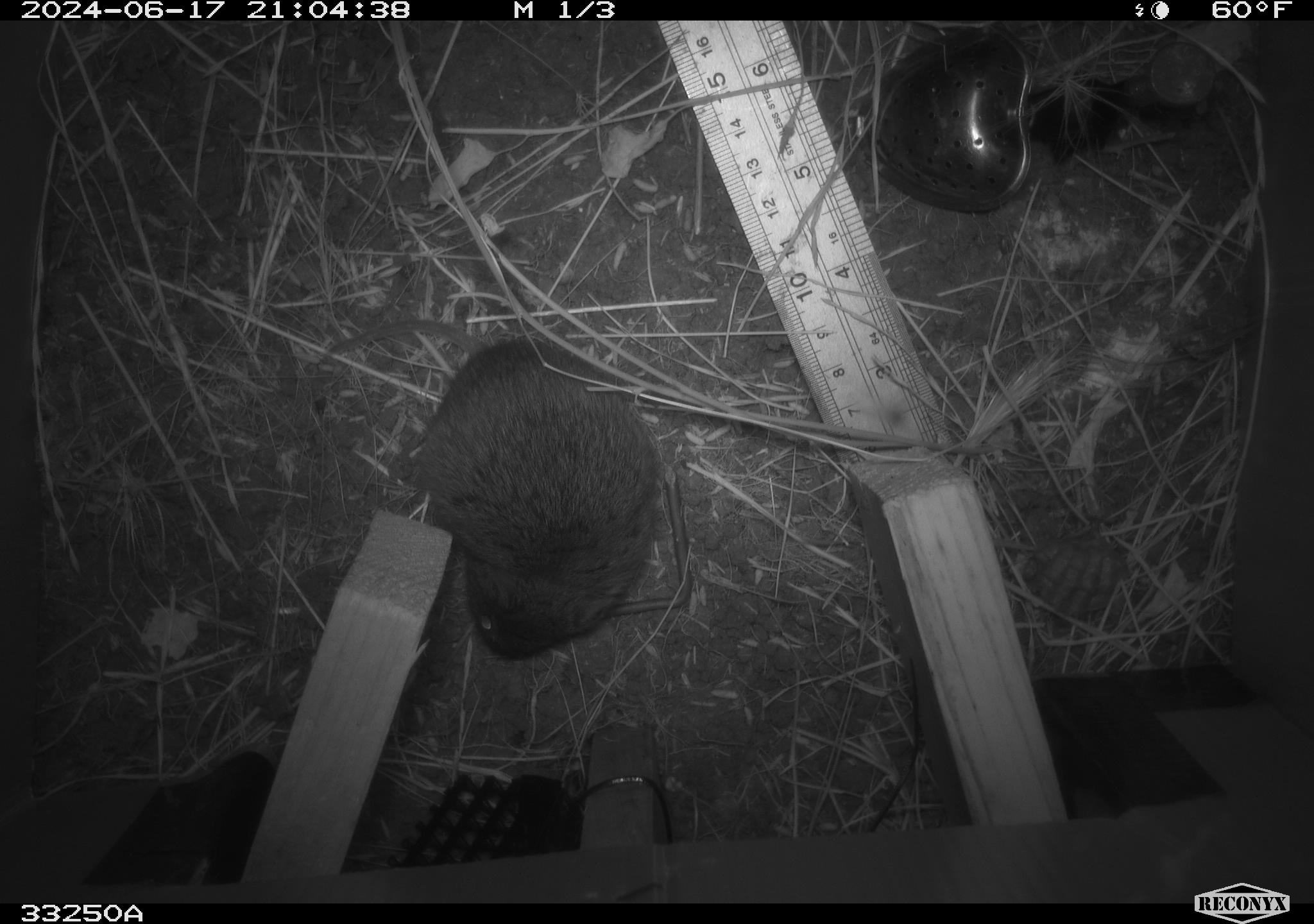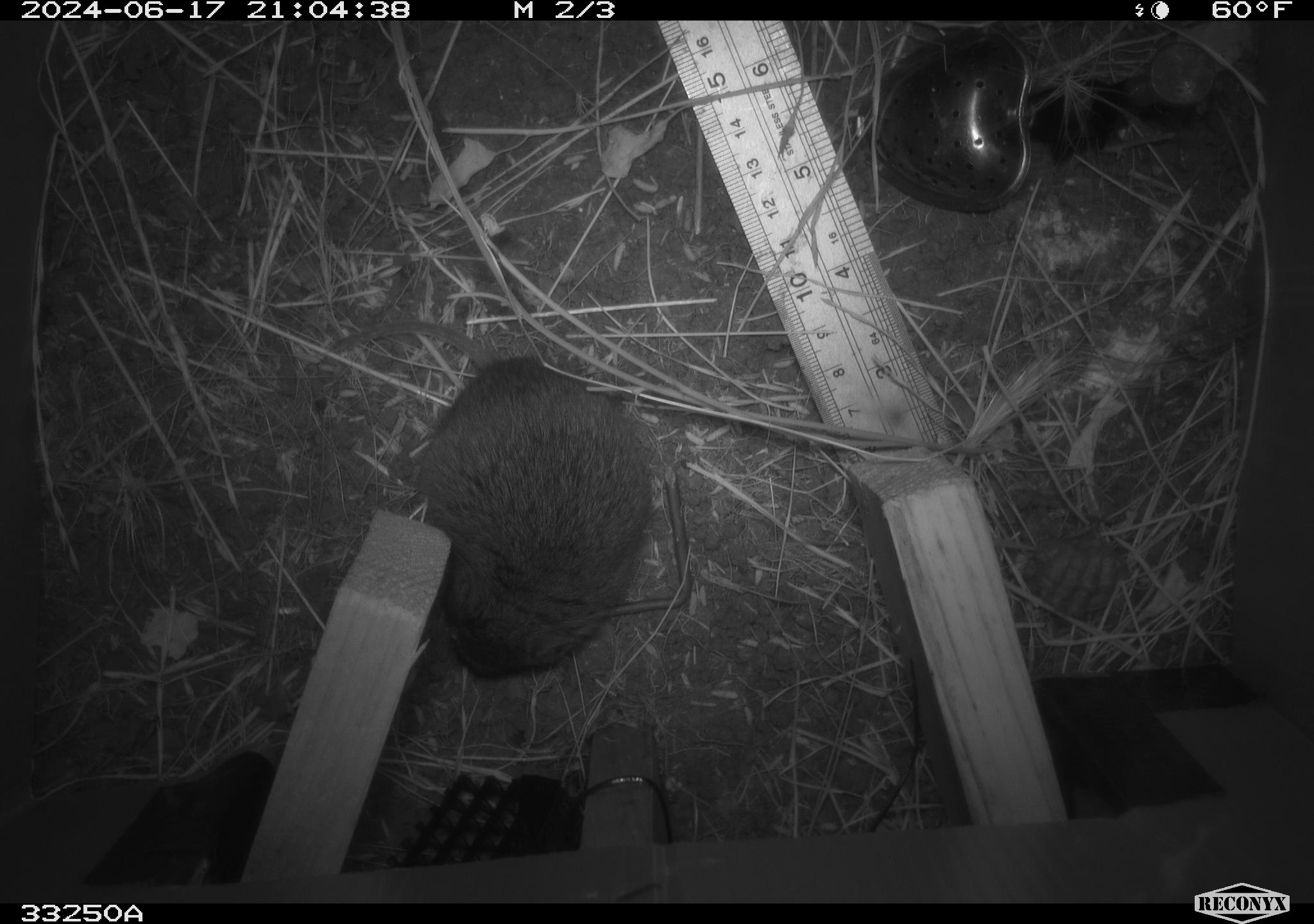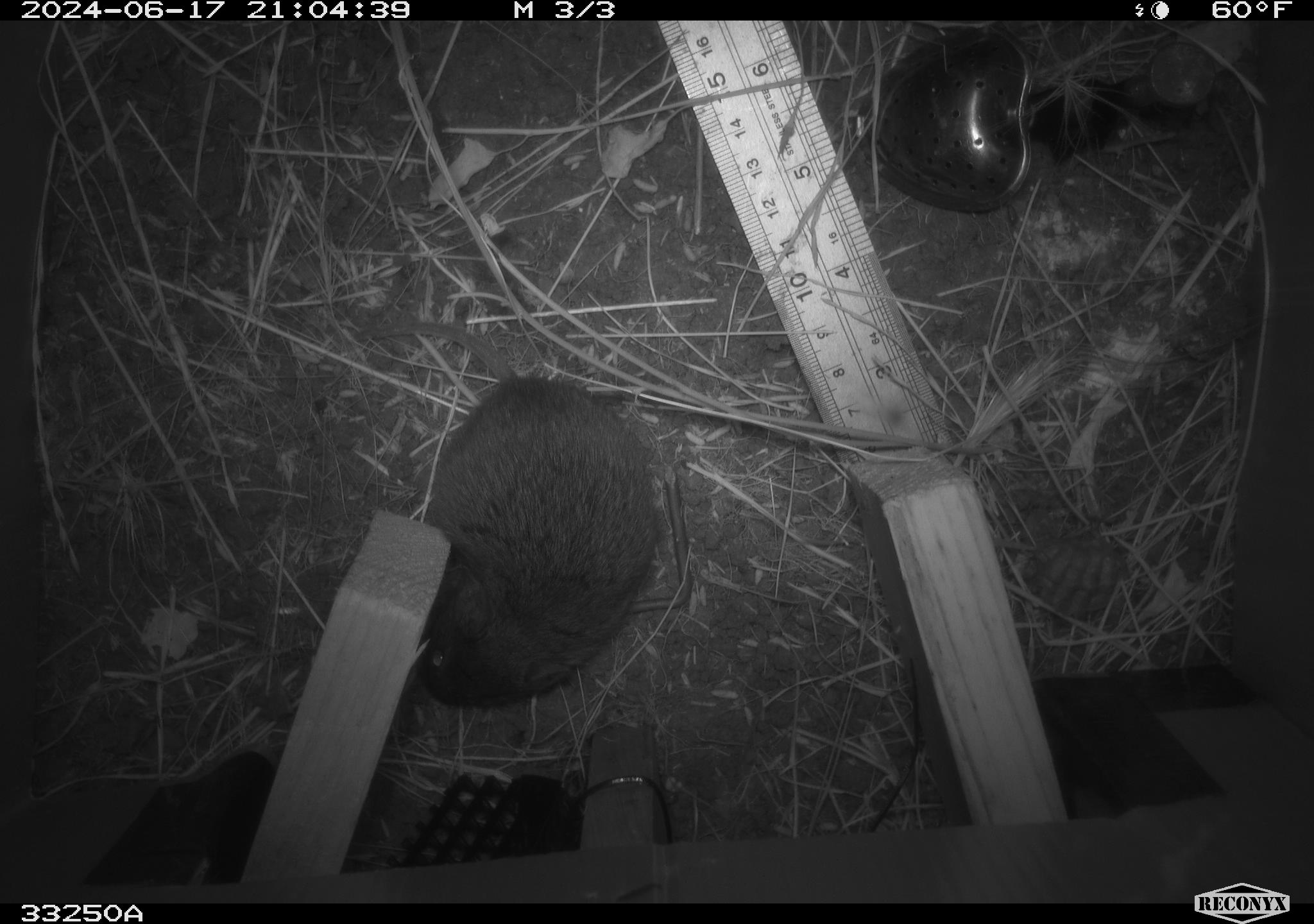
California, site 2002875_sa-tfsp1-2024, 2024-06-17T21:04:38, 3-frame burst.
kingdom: Animalia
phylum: Chordata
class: Mammalia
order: Rodentia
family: Cricetidae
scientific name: Arvicolinae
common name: voles, lemmings, and muskrats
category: arvicolinae subfamily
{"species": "arvicolinae subfamily (voles, lemmings, and muskrats) (Arvicolinae)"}